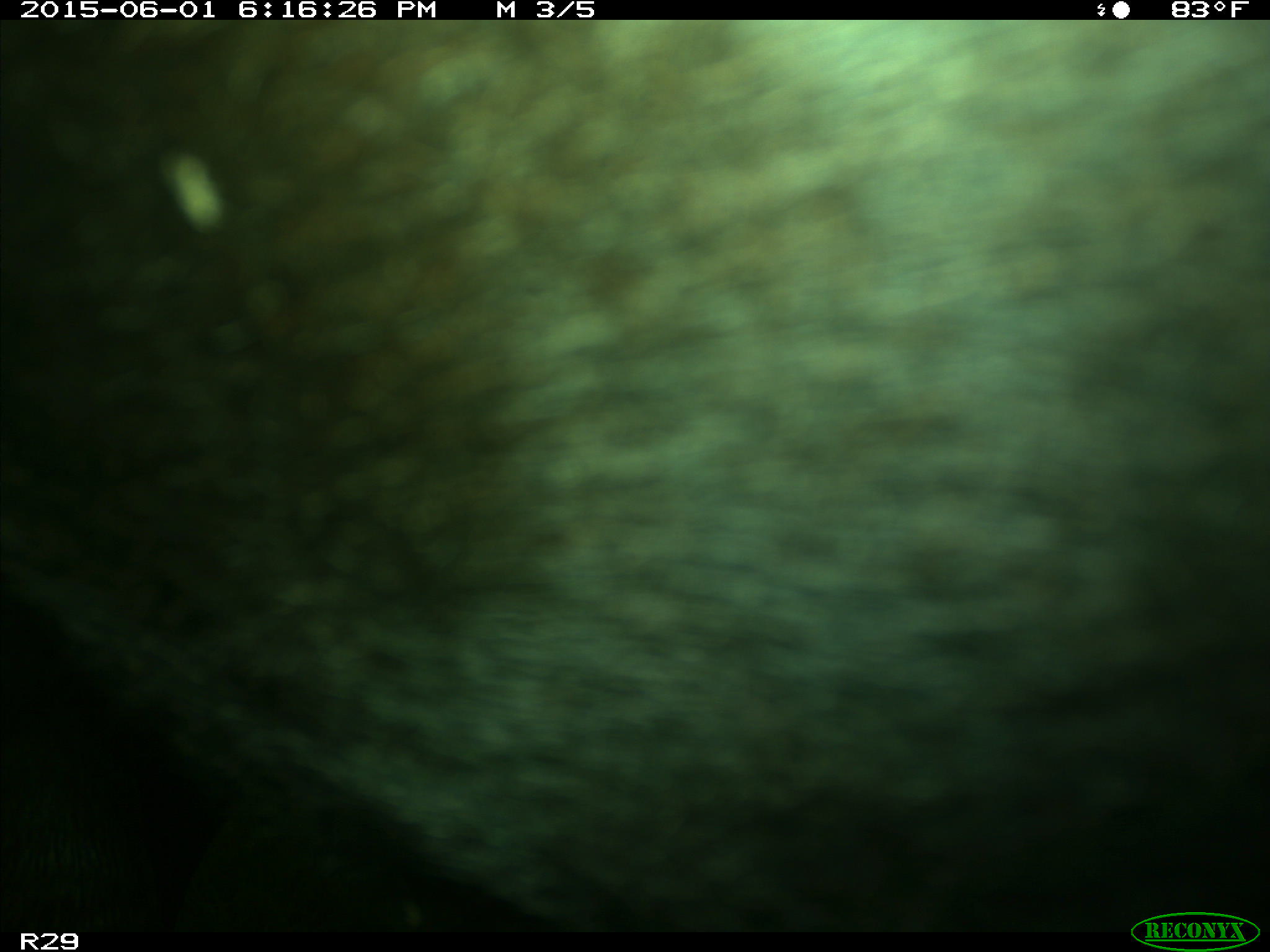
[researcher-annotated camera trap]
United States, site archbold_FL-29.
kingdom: Animalia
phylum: Chordata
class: Mammalia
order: Artiodactyla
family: Bovidae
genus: Bos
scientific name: Bos taurus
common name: domestic cow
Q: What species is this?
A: Bos taurus (domestic cow).